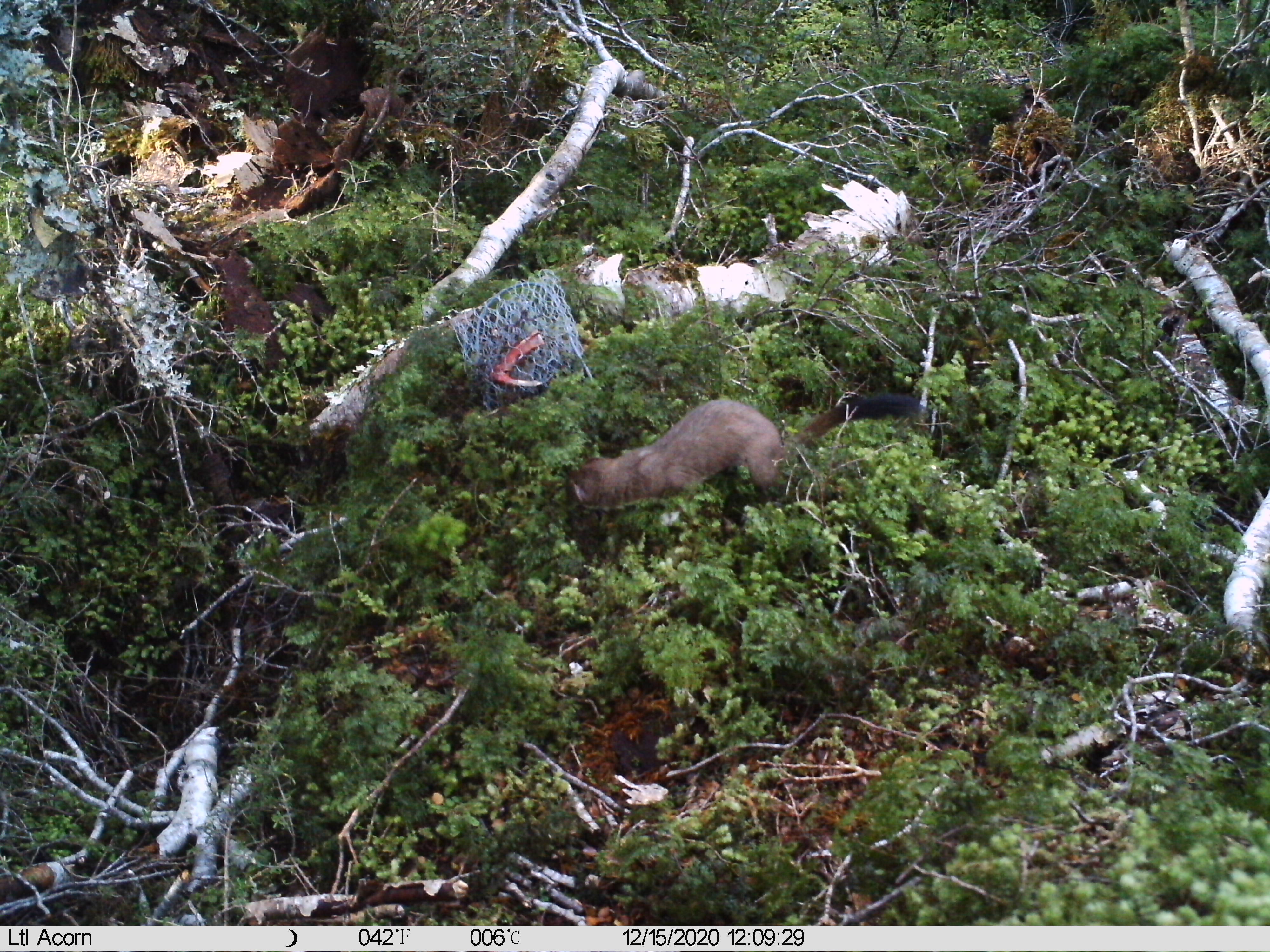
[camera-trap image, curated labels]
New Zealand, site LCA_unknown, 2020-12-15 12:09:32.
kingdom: Animalia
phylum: Chordata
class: Mammalia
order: Carnivora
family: Mustelidae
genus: Mustela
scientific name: Mustela erminea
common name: stoat